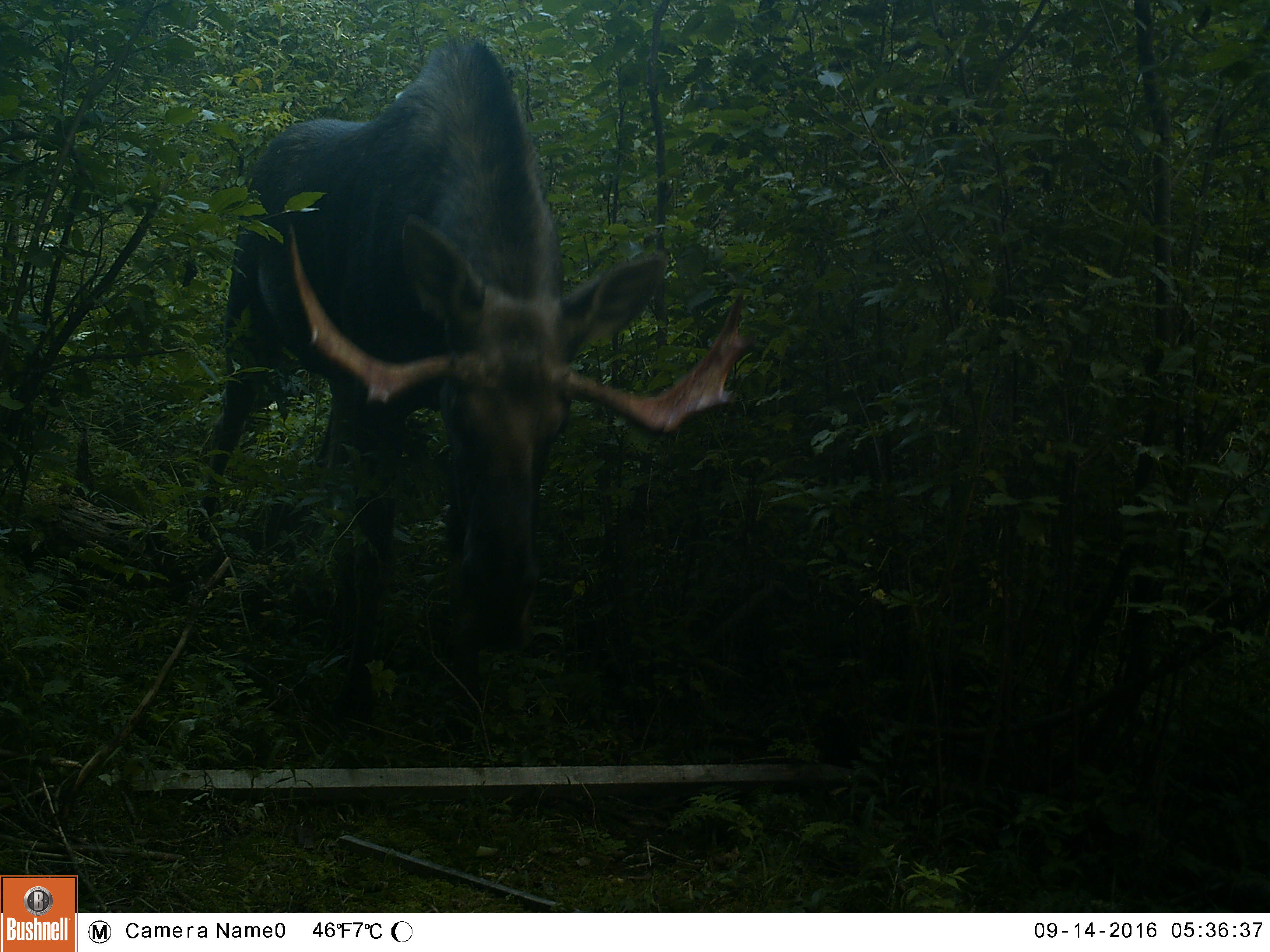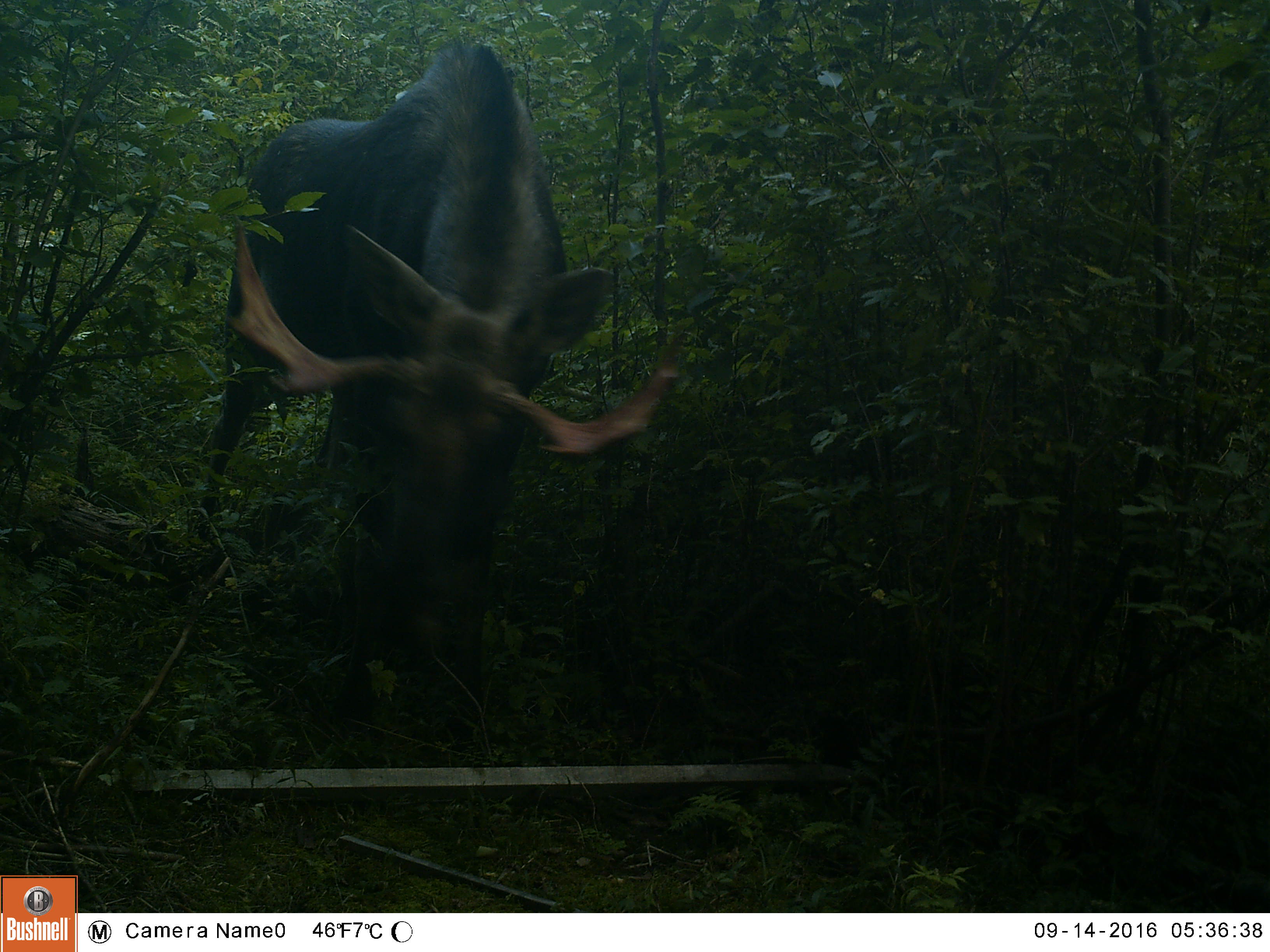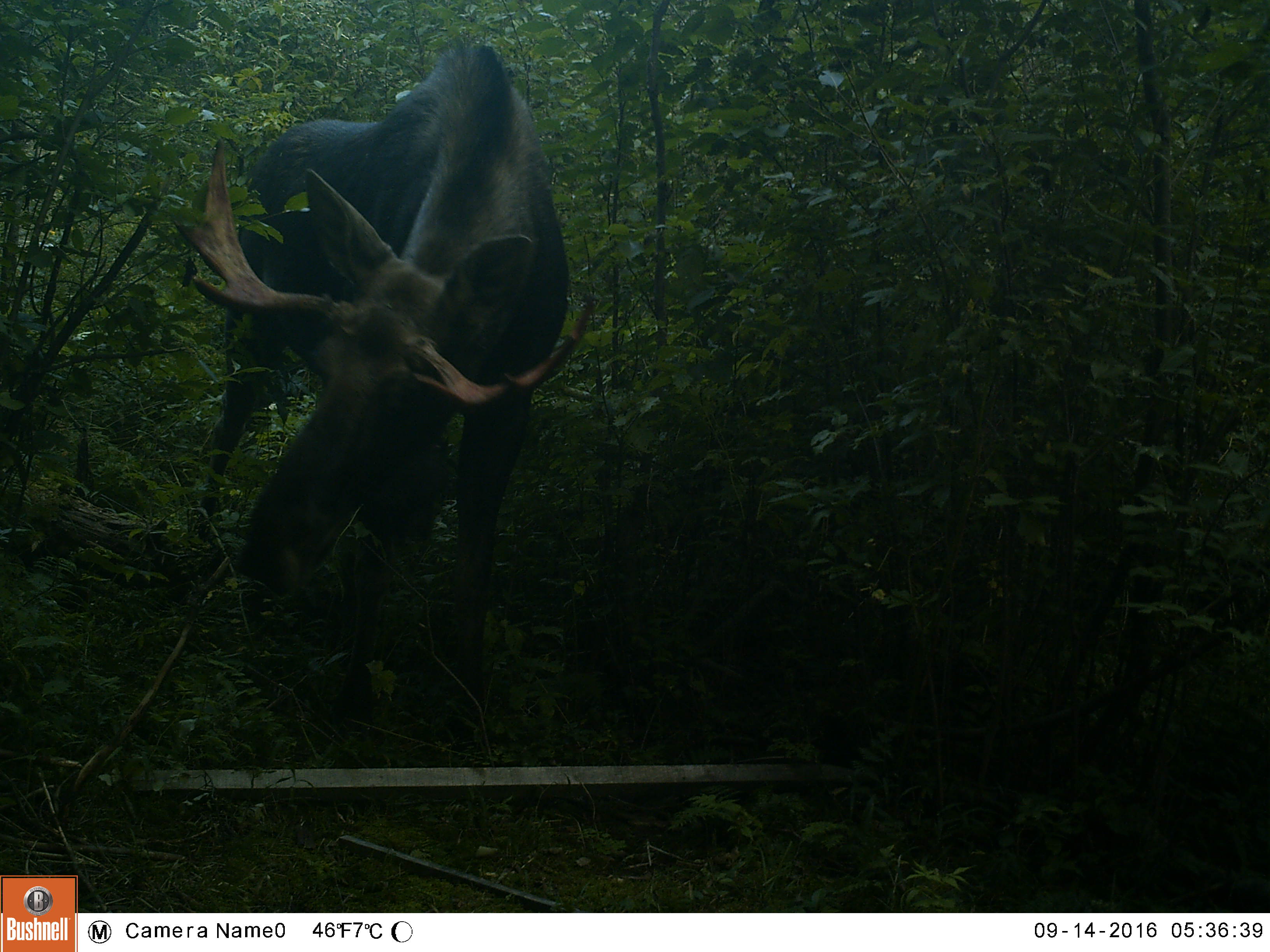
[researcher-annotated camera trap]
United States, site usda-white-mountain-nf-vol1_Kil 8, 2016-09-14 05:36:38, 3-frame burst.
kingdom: Animalia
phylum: Chordata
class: Mammalia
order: Artiodactyla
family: Cervidae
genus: Alces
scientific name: Alces alces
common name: moose